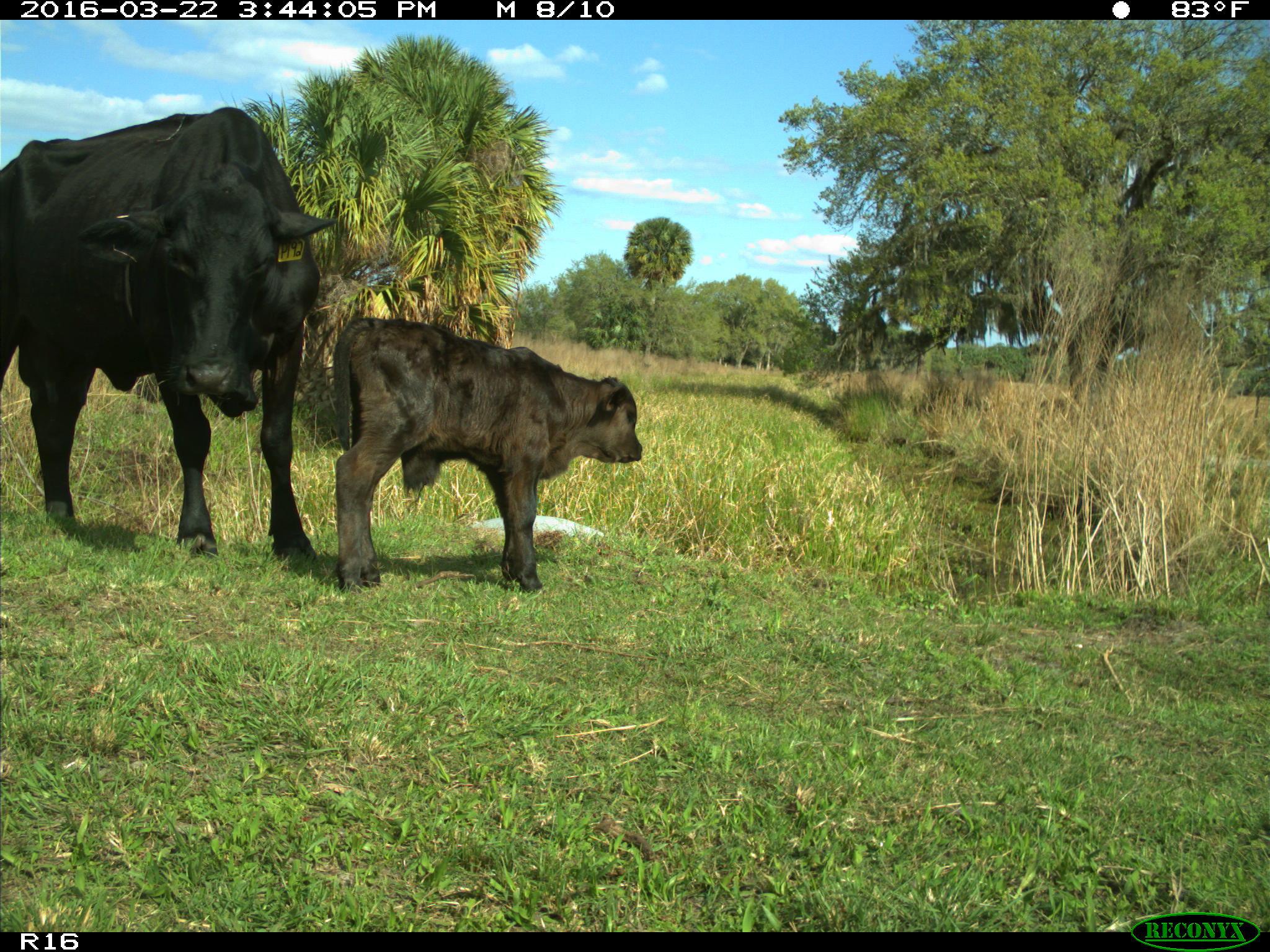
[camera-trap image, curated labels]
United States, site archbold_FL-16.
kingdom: Animalia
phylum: Chordata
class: Mammalia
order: Artiodactyla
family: Bovidae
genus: Bos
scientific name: Bos taurus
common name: domestic cow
Bos taurus (domestic cow).